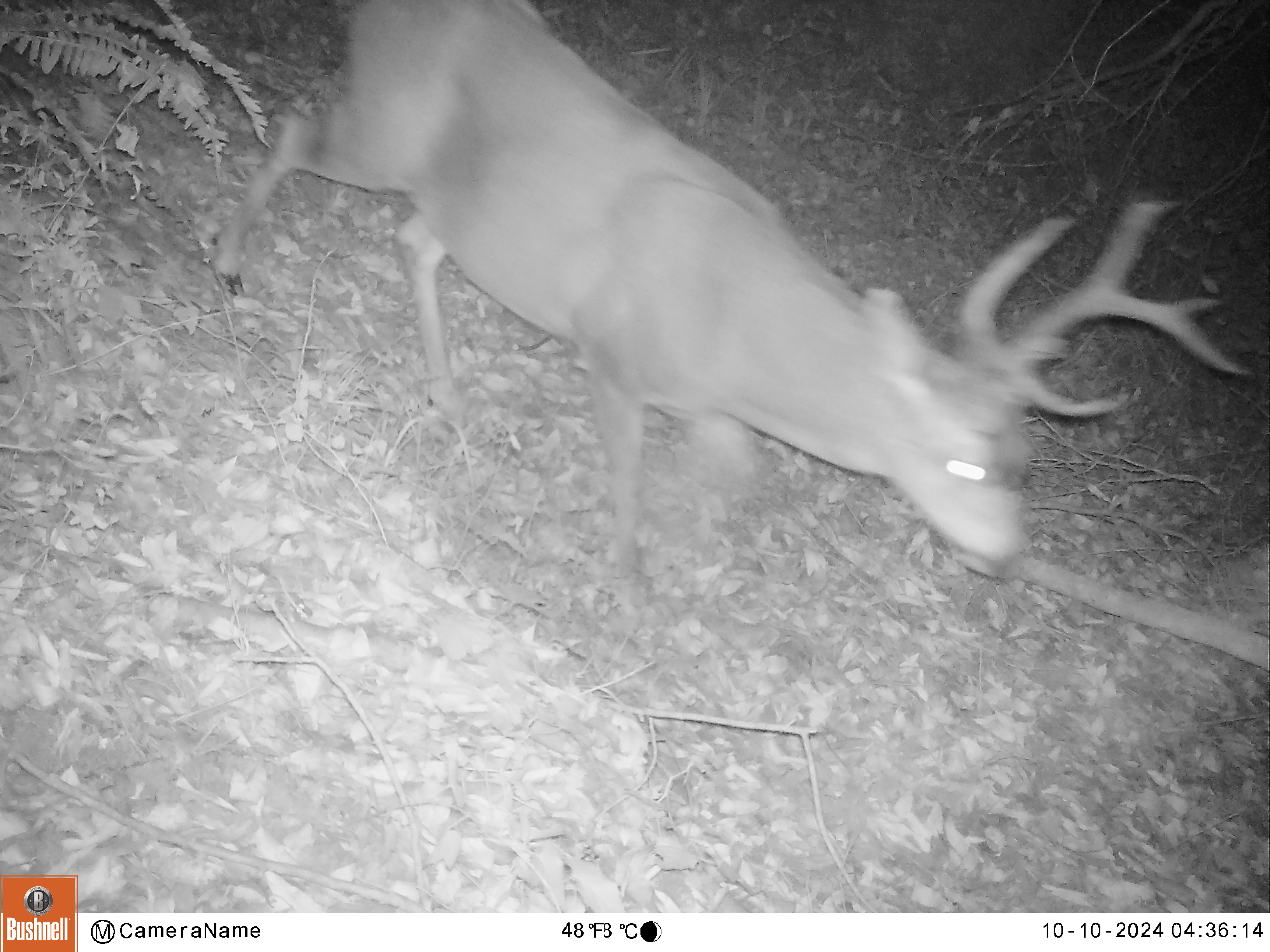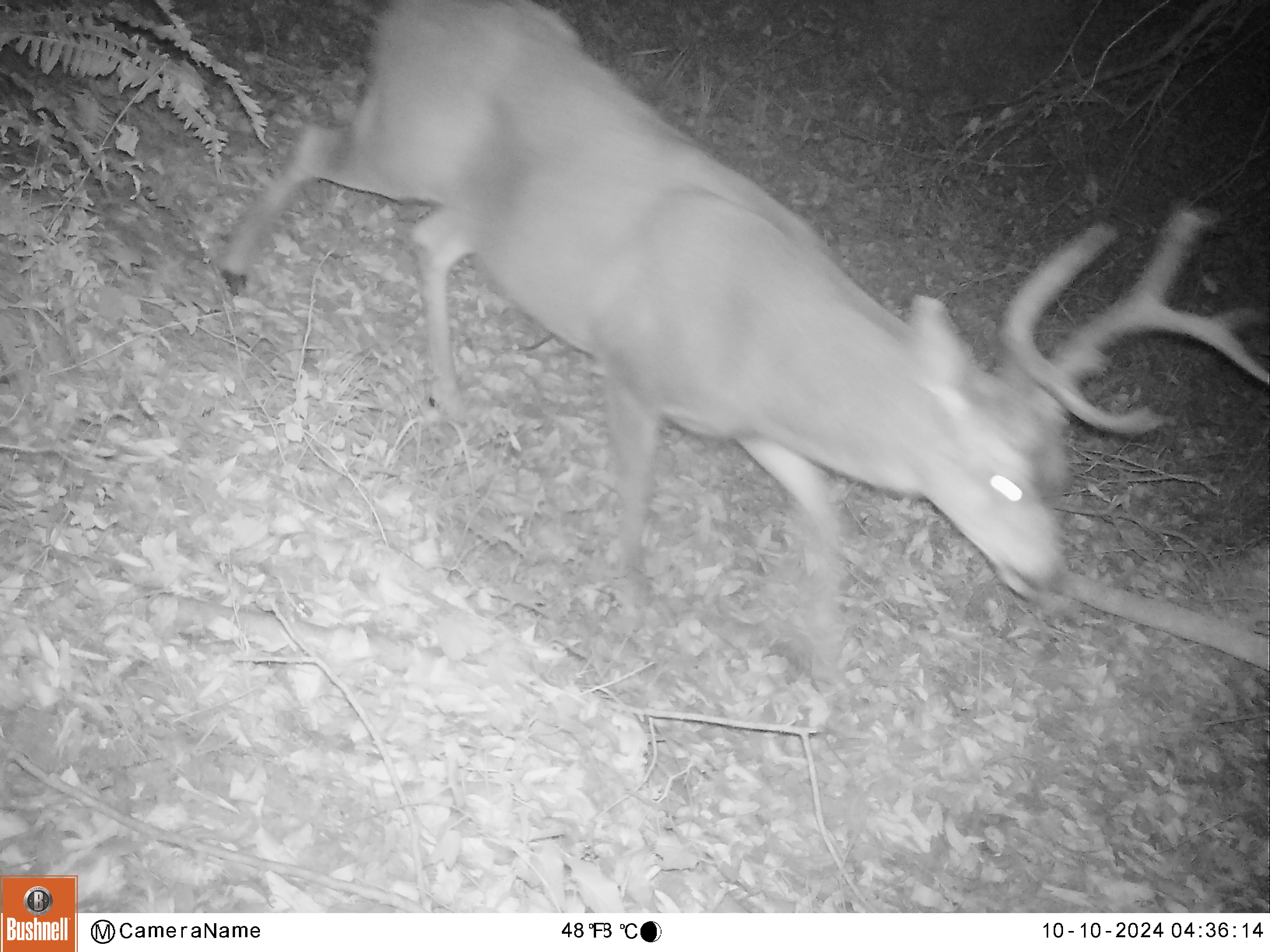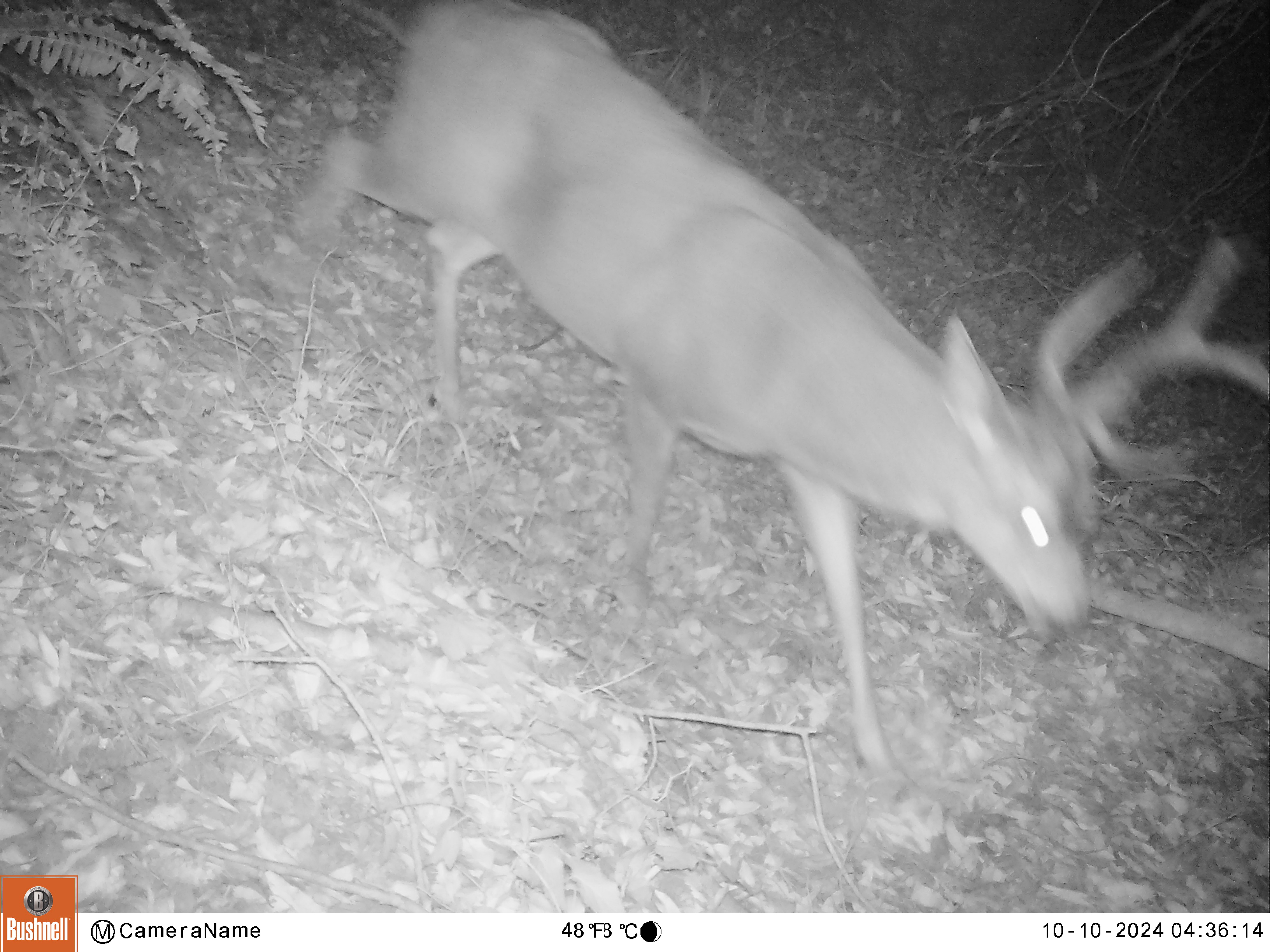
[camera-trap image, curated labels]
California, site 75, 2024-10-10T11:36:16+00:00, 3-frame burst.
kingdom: Animalia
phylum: Chordata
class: Mammalia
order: Artiodactyla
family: Cervidae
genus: Odocoileus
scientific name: Odocoileus hemionus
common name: mule deer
Mule deer (Odocoileus hemionus).